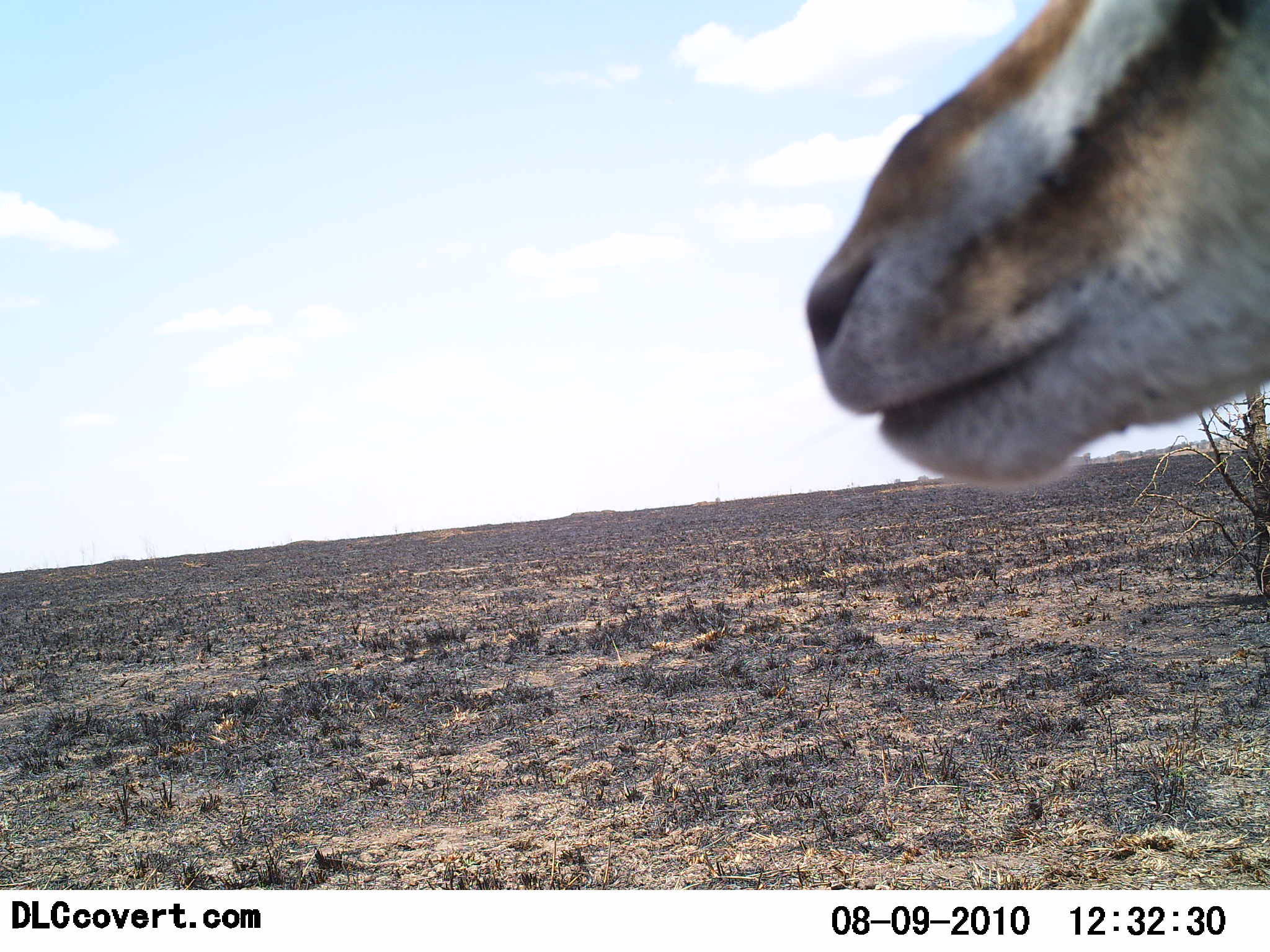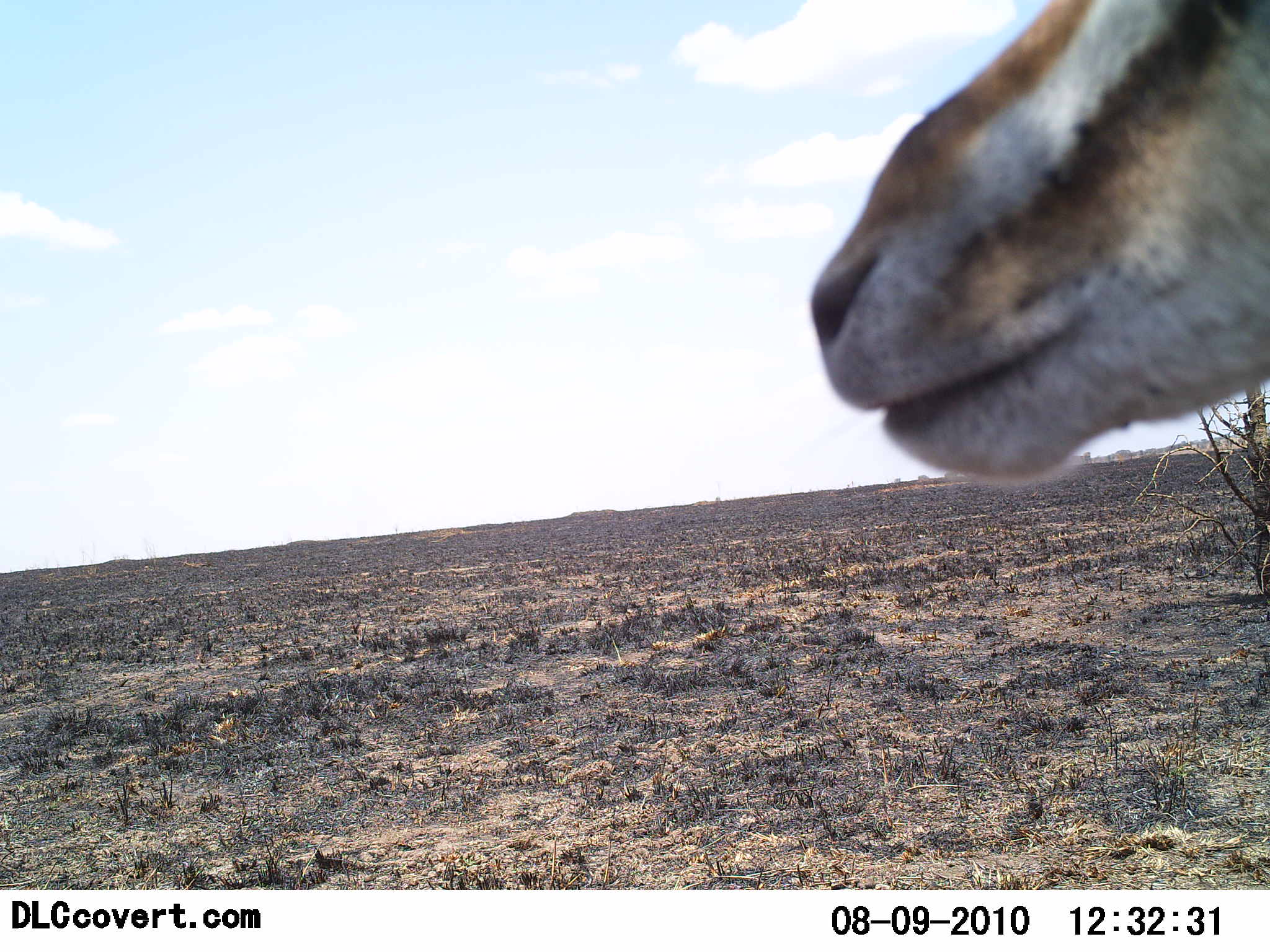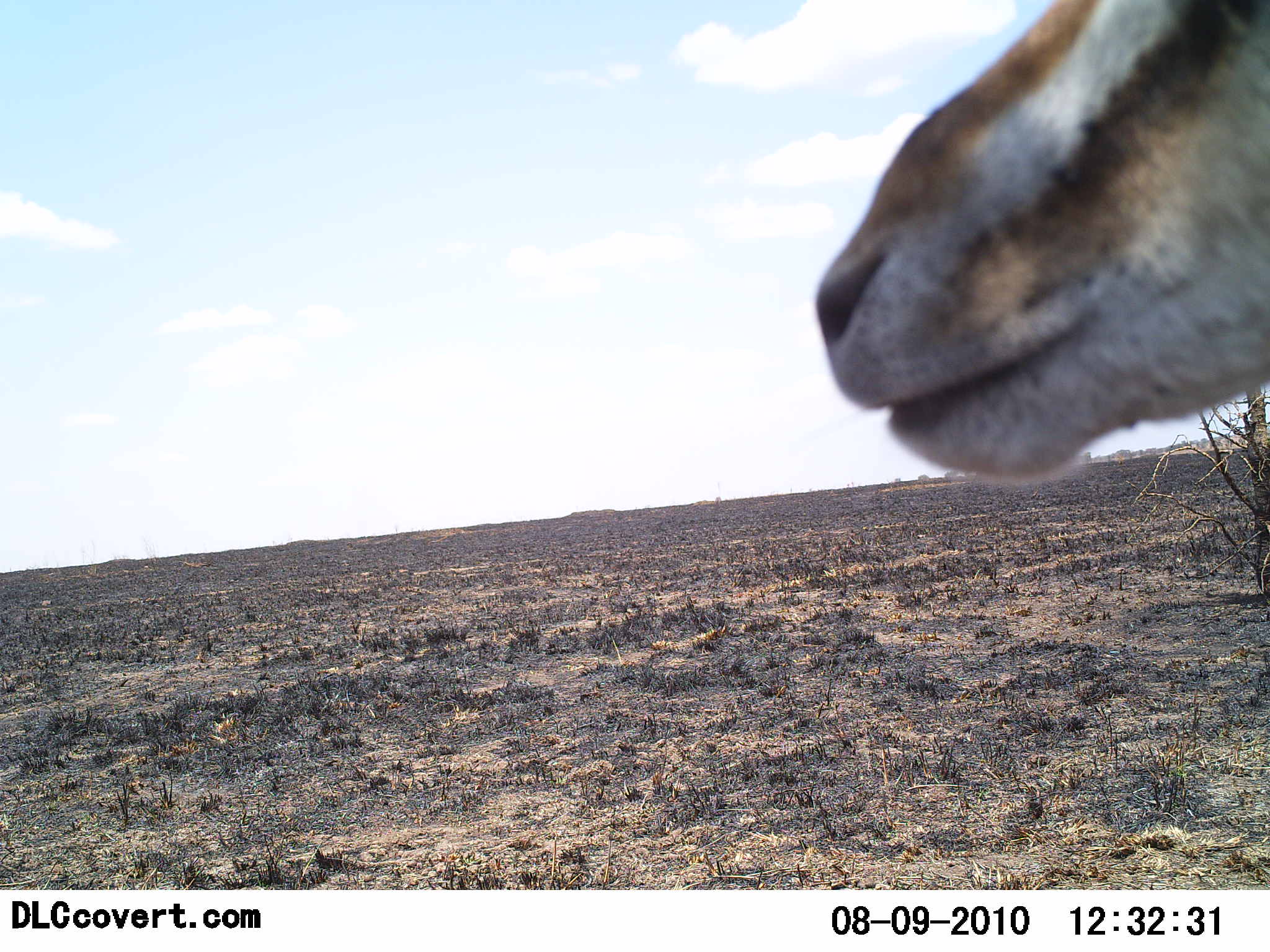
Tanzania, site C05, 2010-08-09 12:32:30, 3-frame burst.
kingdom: Animalia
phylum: Chordata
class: Mammalia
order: Artiodactyla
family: Bovidae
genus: Eudorcas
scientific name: Eudorcas thomsonii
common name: thomson's gazelle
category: gazellethomsons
Gazellethomsons (thomson's gazelle) (Eudorcas thomsonii), count 1. Behavior (volunteer vote fractions): standing 93%, resting 0%, moving 0%, interacting 7%. Young present (vote fraction): 0%. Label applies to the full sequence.